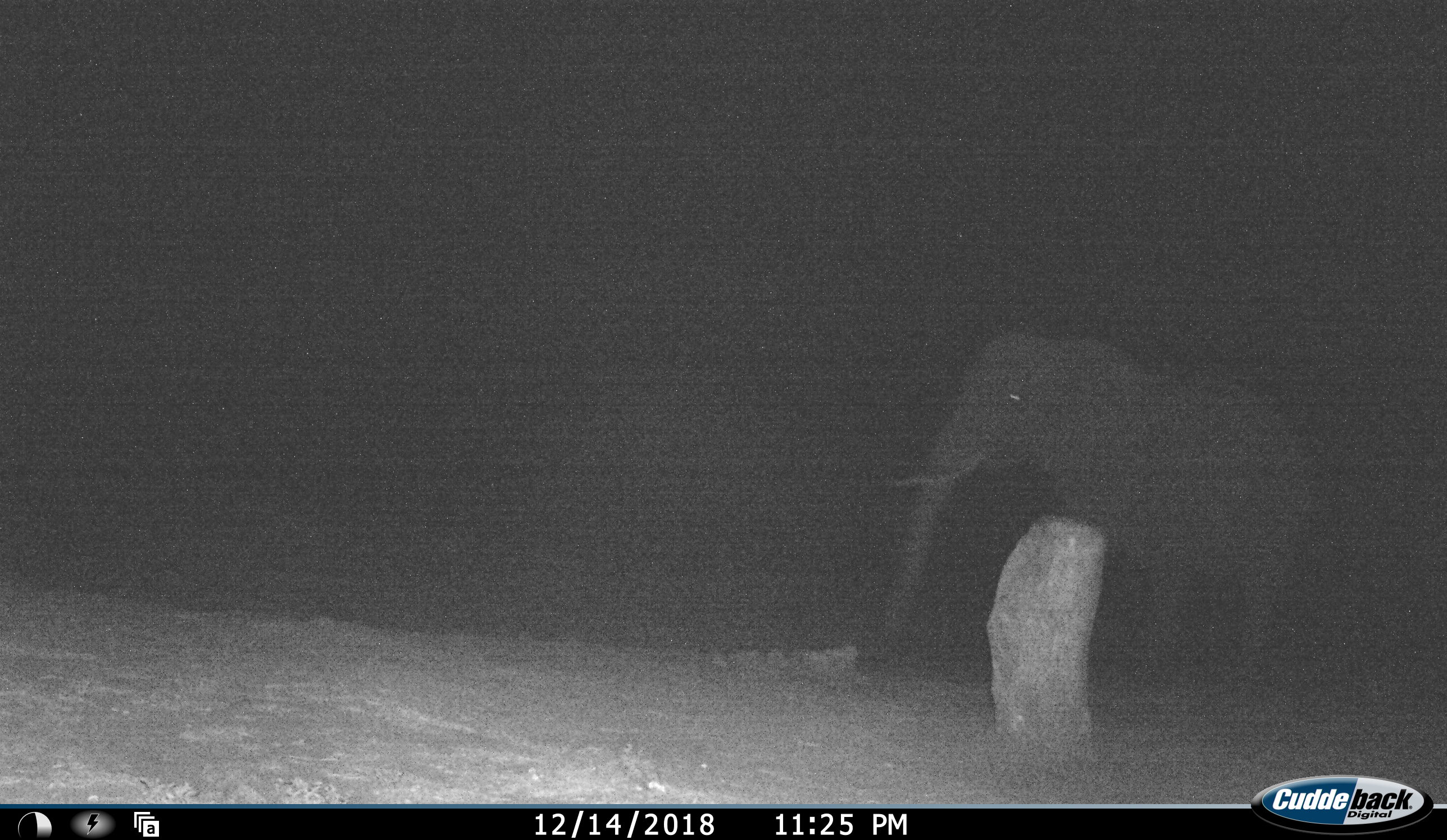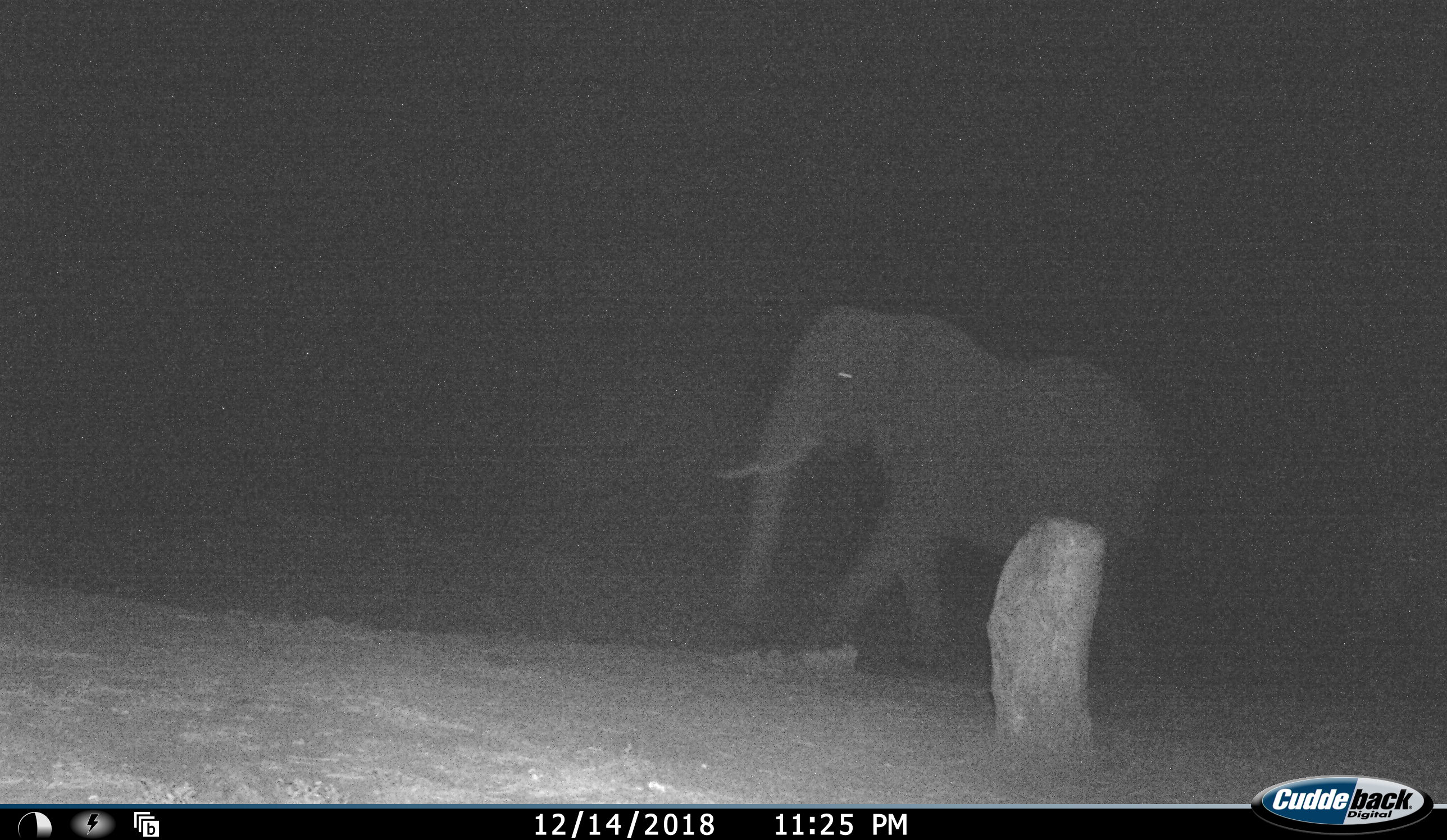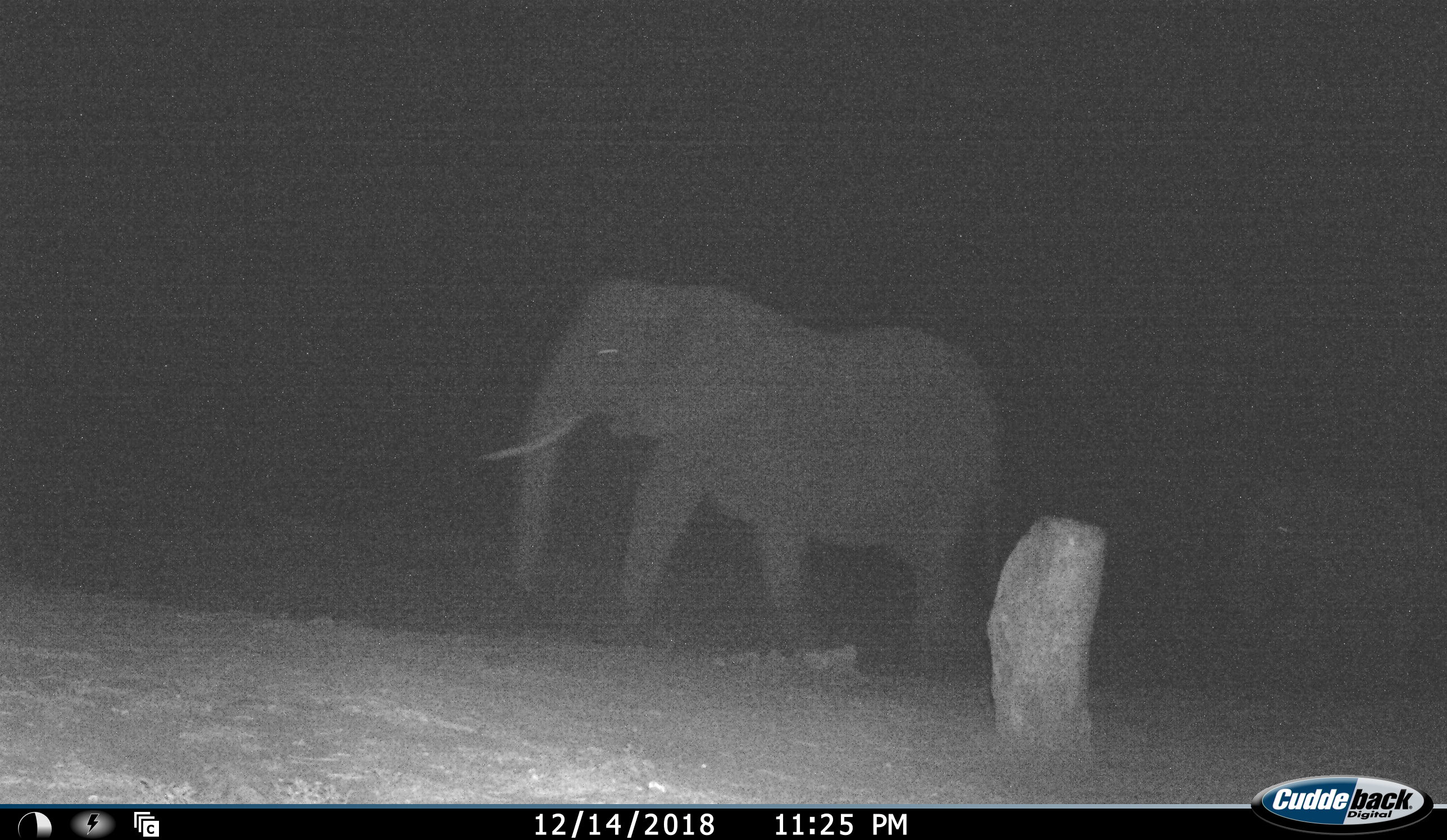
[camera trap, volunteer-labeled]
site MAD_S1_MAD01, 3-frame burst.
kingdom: Animalia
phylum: Chordata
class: Mammalia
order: Proboscidea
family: Elephantidae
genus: Loxodonta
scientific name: Loxodonta africana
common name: african bush elephant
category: elephant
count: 1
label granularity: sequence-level